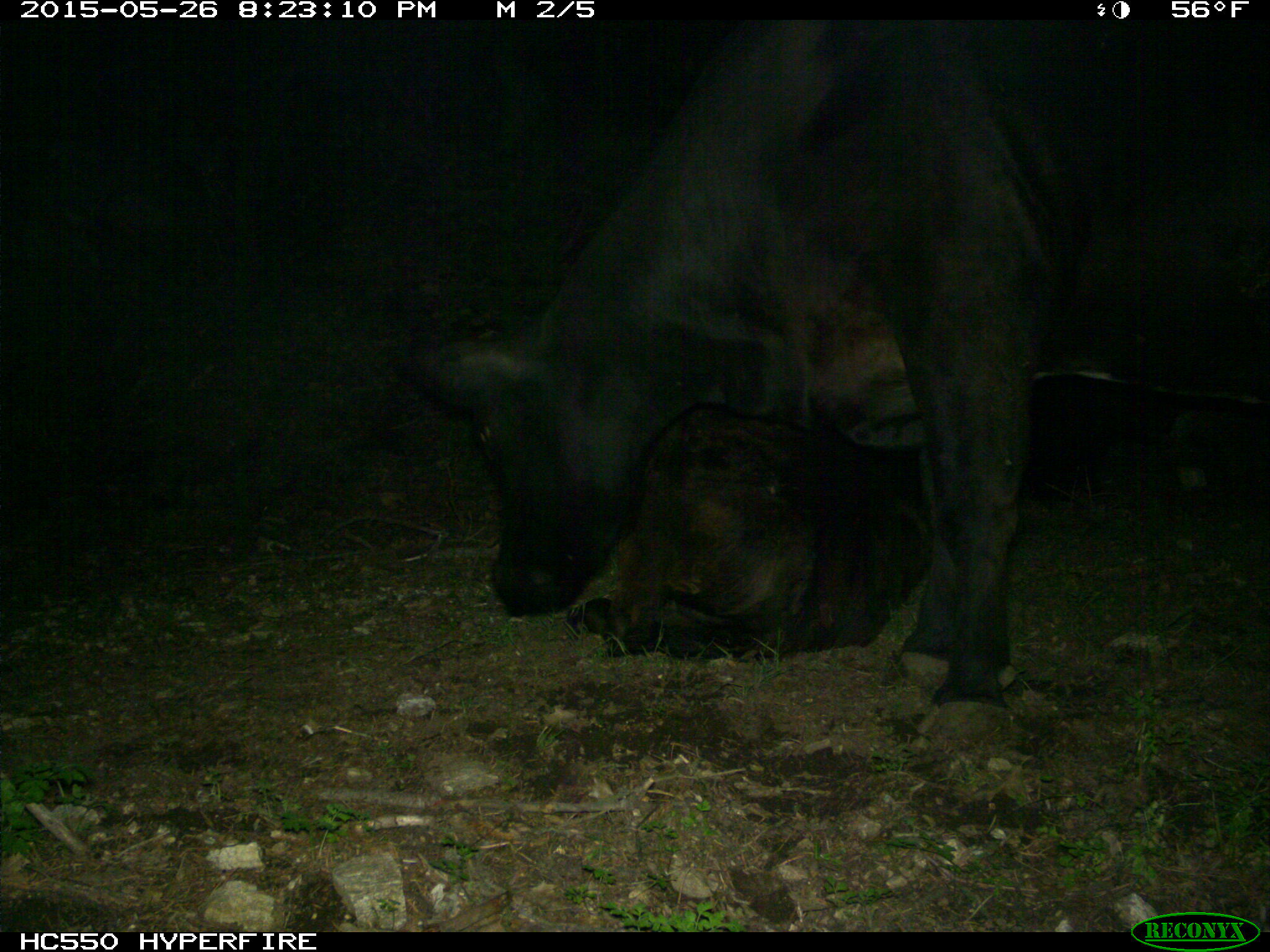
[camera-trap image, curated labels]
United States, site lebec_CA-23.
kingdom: Animalia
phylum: Chordata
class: Mammalia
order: Artiodactyla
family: Bovidae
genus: Bos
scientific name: Bos taurus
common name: domestic cow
Bos taurus (domestic cow).